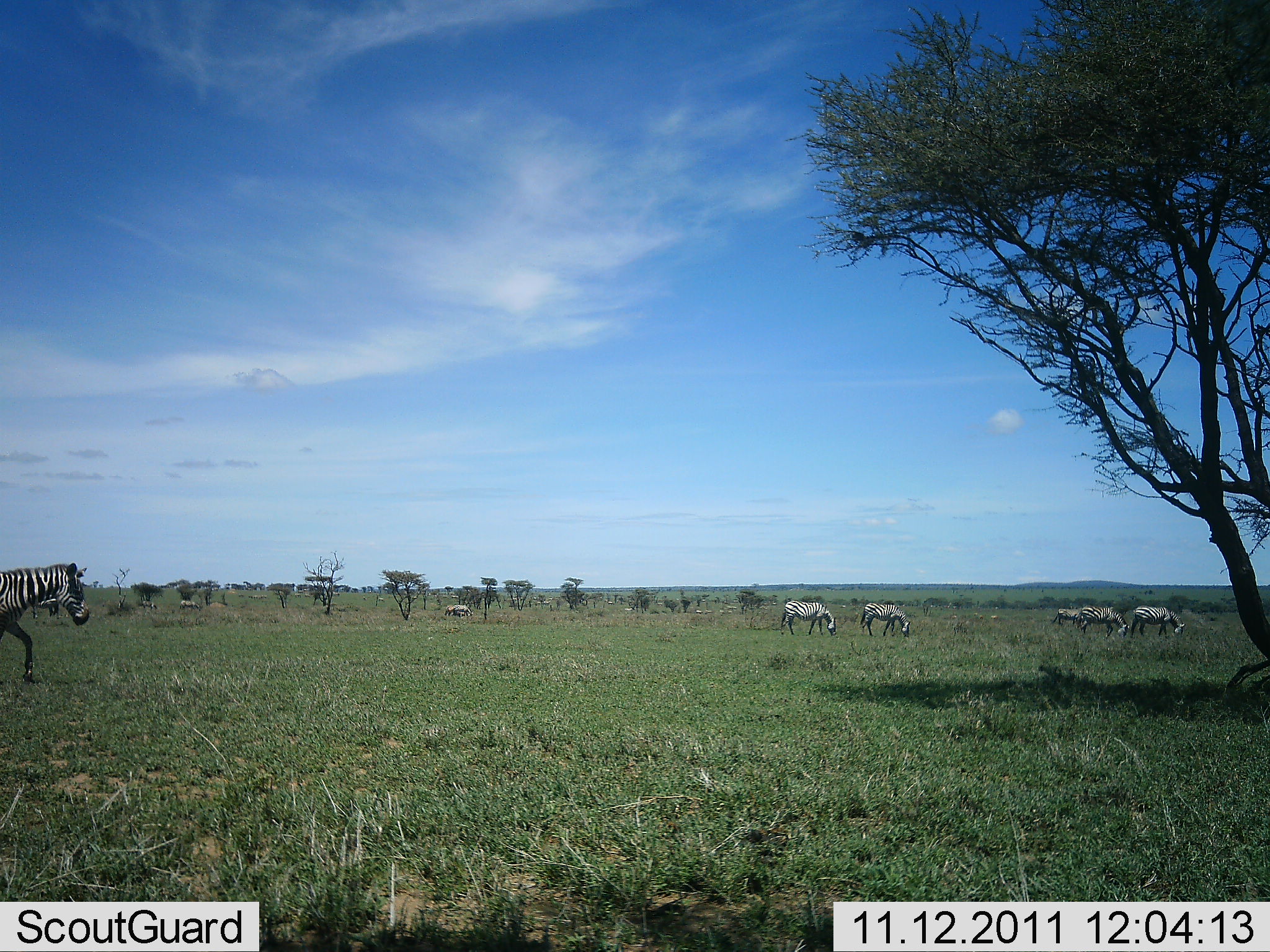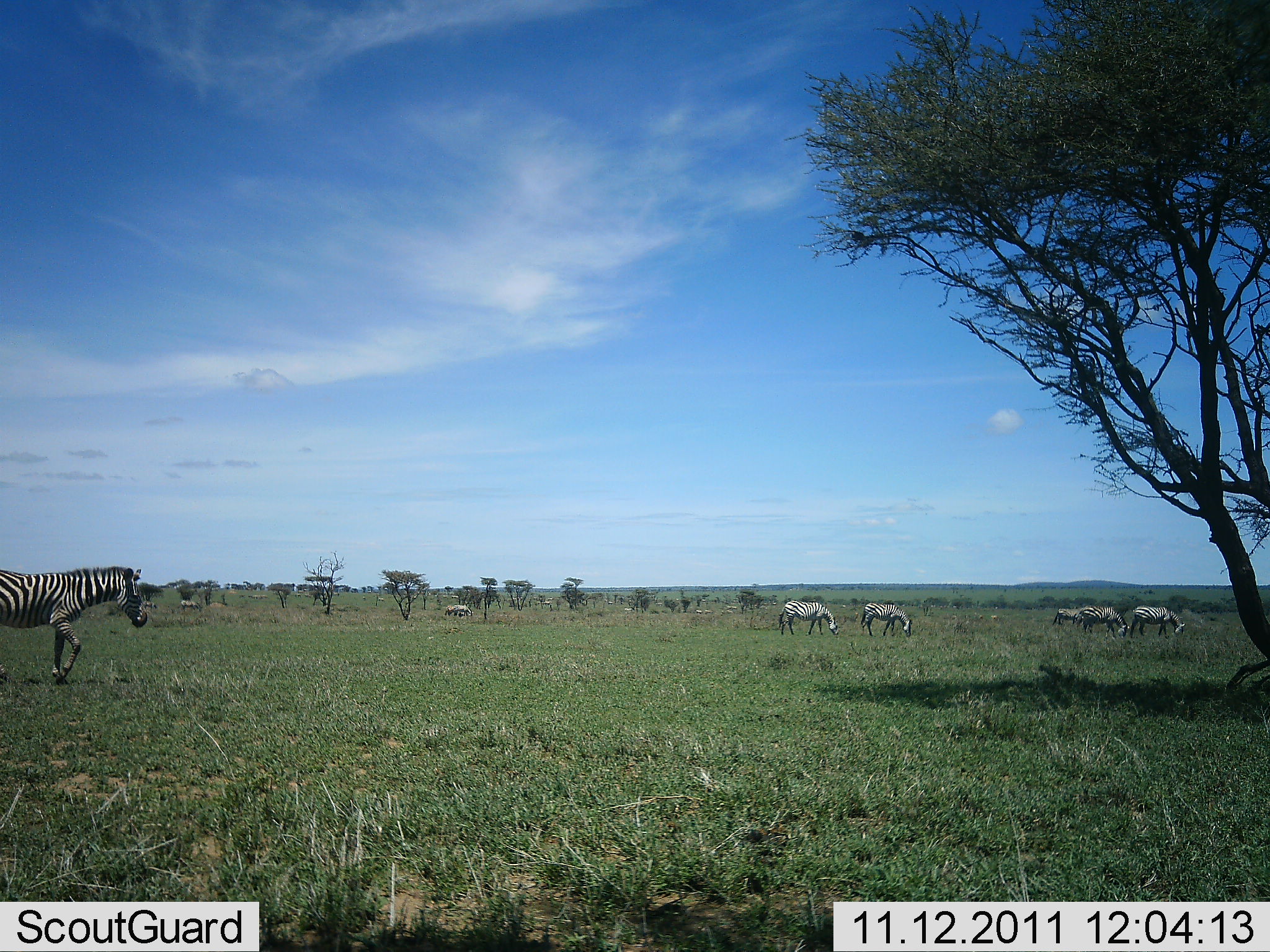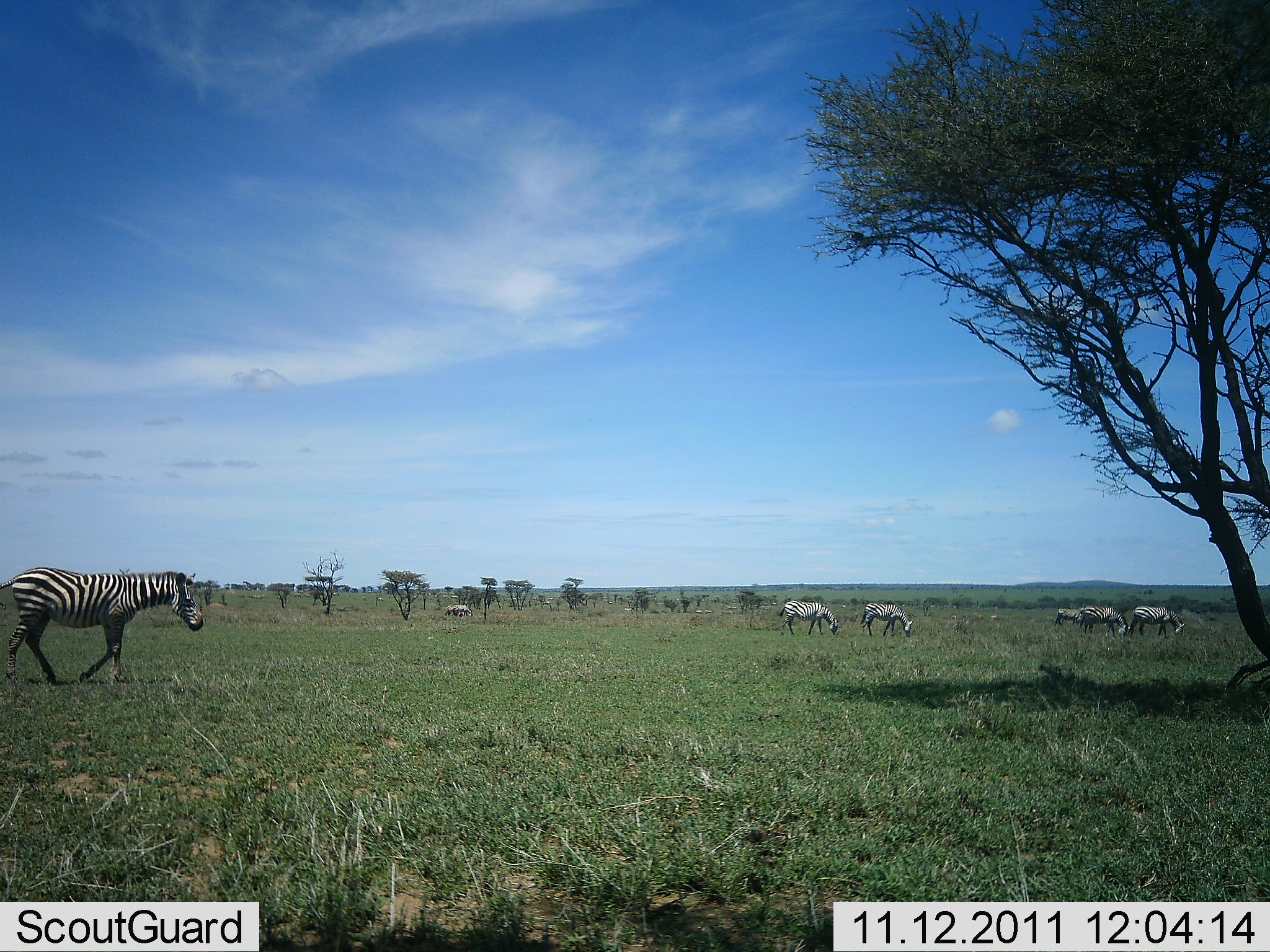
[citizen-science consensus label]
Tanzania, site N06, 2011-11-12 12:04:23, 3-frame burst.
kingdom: Animalia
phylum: Chordata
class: Mammalia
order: Perissodactyla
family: Equidae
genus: Equus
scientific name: Equus quagga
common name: plains zebra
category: zebra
Zebra (plains zebra) (Equus quagga), count 7. Behavior (volunteer vote fractions): standing 23%, resting 0%, moving 62%, interacting 0%. Young present (vote fraction): 0%. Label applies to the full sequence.